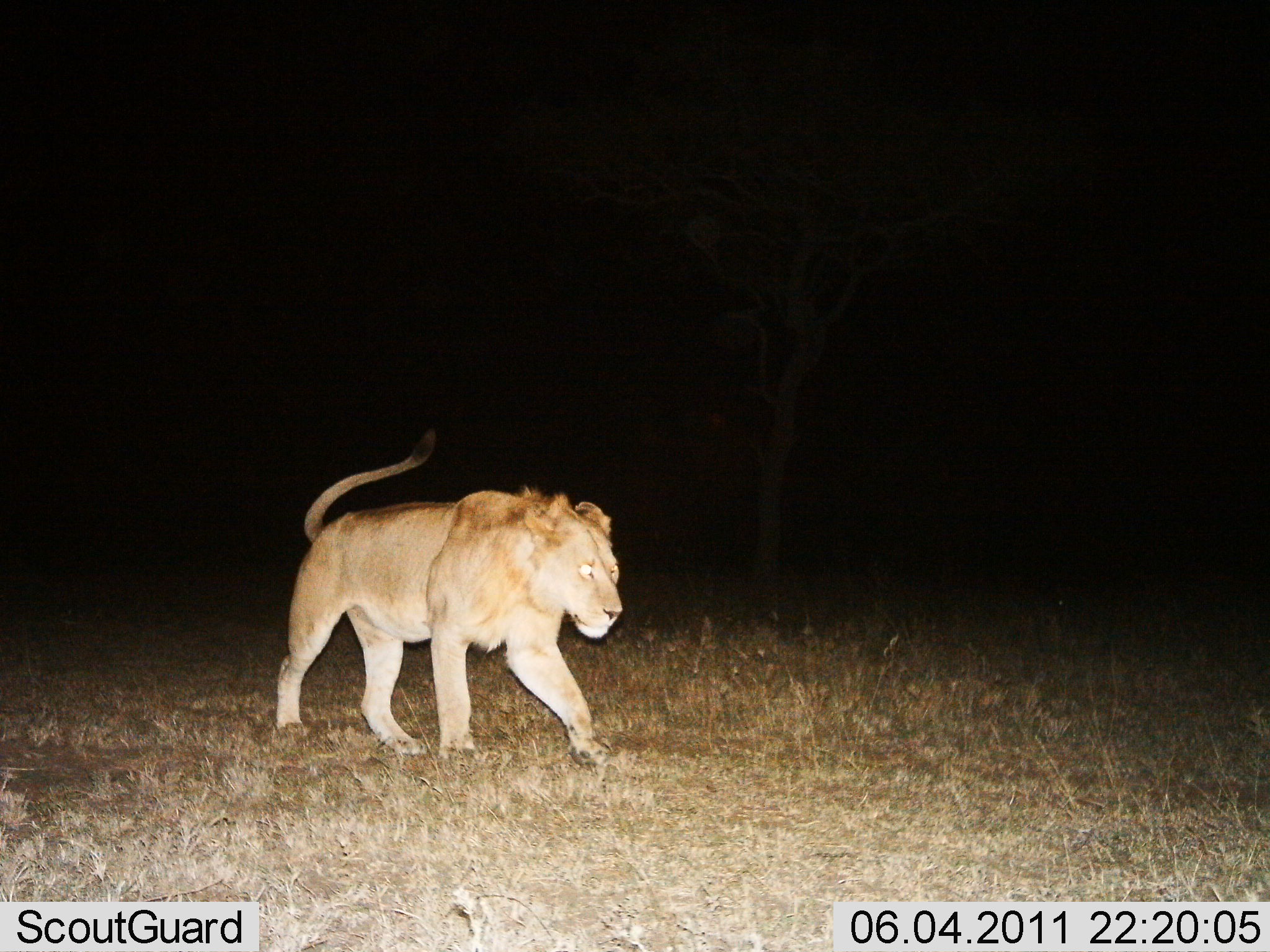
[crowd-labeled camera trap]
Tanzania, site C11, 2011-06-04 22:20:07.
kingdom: Animalia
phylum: Chordata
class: Mammalia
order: Carnivora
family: Felidae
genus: Panthera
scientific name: Panthera leo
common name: lion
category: lionmale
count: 1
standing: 9%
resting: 0%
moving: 91%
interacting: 0%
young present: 0%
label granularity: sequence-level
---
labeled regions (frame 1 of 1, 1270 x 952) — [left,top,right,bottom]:
animal: [274,428,622,764]